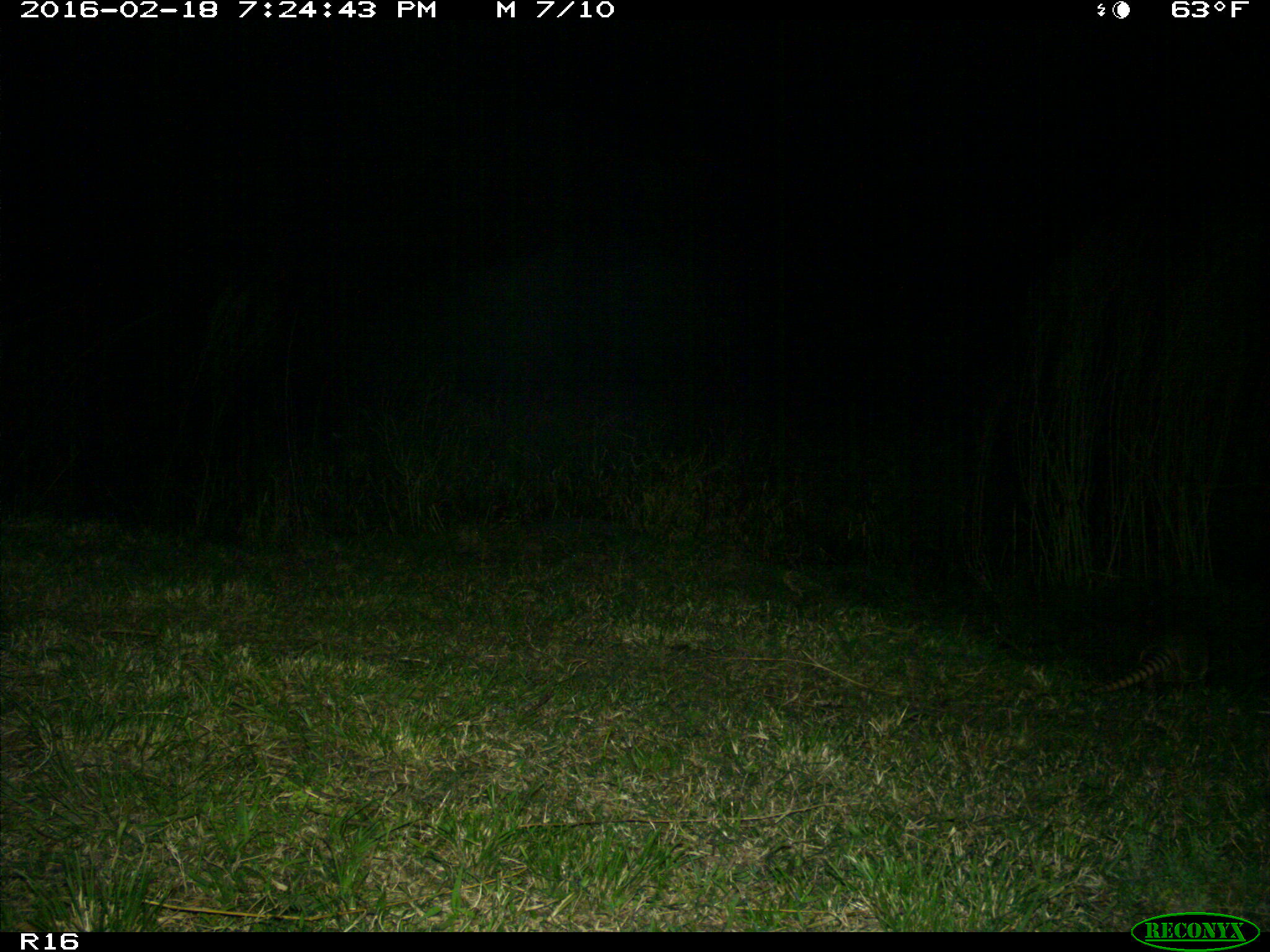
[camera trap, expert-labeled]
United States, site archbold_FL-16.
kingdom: Animalia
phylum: Chordata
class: Mammalia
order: Cingulata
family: Dasypodidae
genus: Dasypus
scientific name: Dasypus novemcinctus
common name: nine-banded armadillo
Dasypus novemcinctus (nine-banded armadillo).